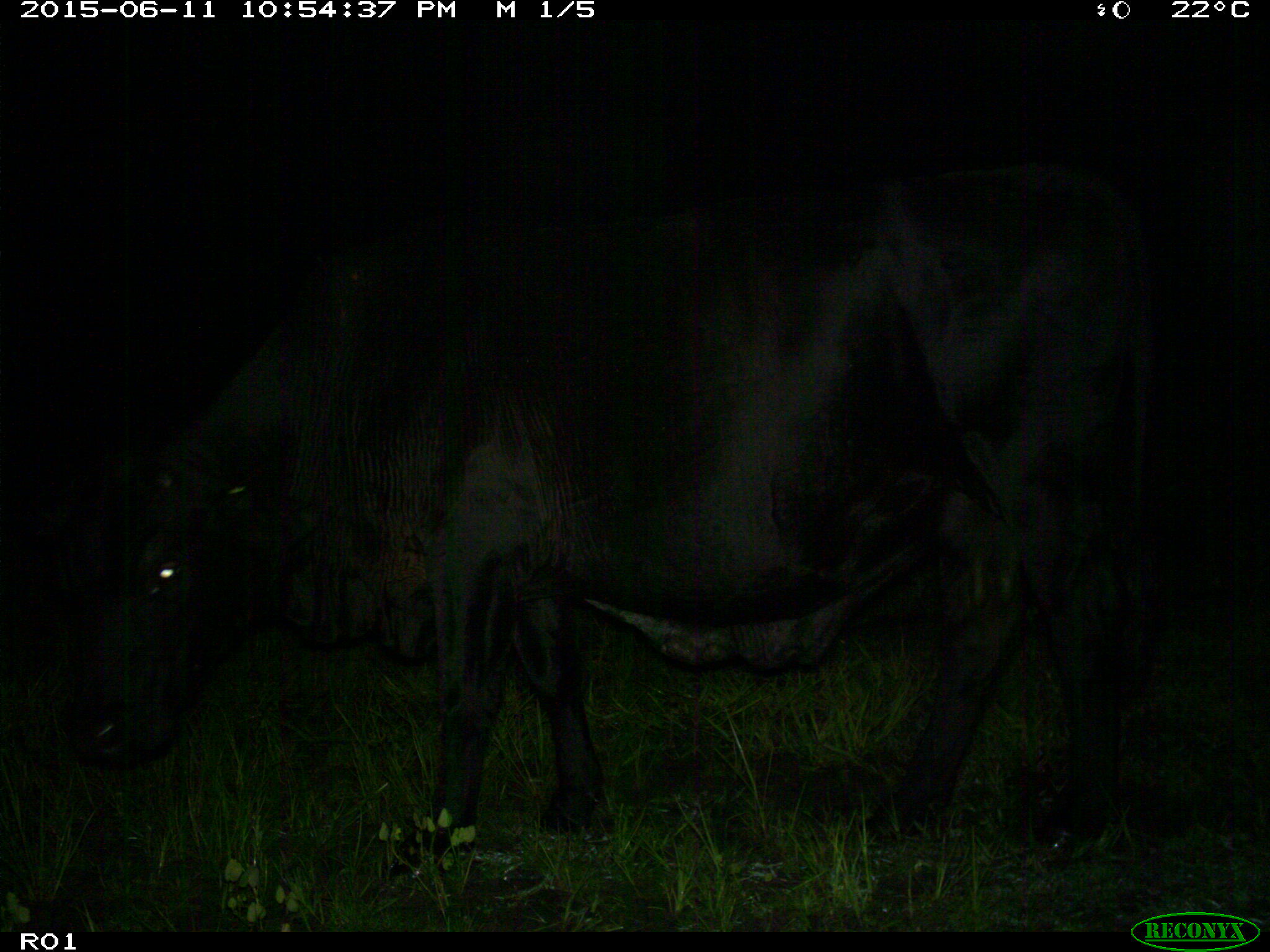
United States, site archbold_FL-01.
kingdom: Animalia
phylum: Chordata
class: Mammalia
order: Artiodactyla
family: Bovidae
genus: Bos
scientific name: Bos taurus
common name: domestic cow